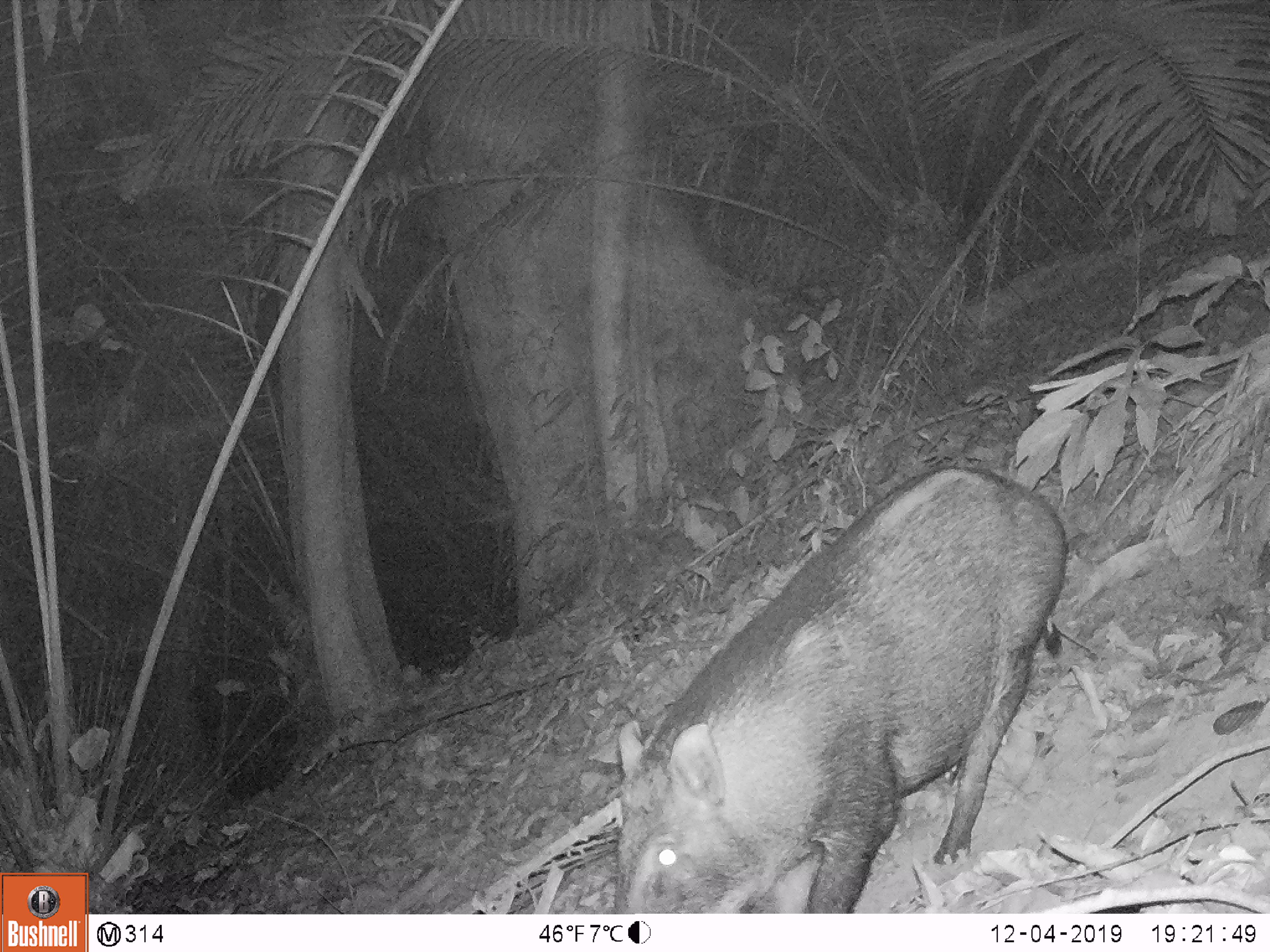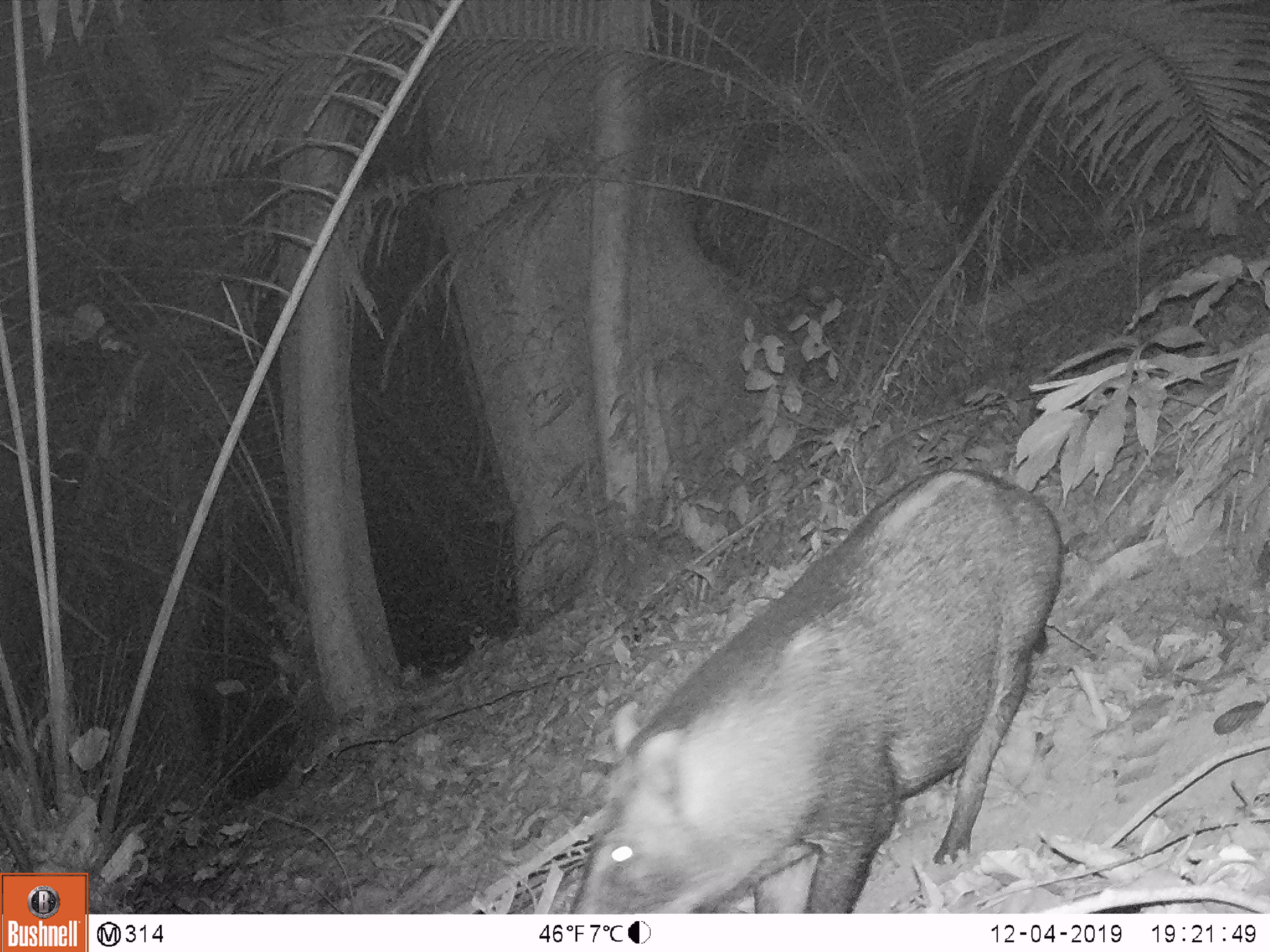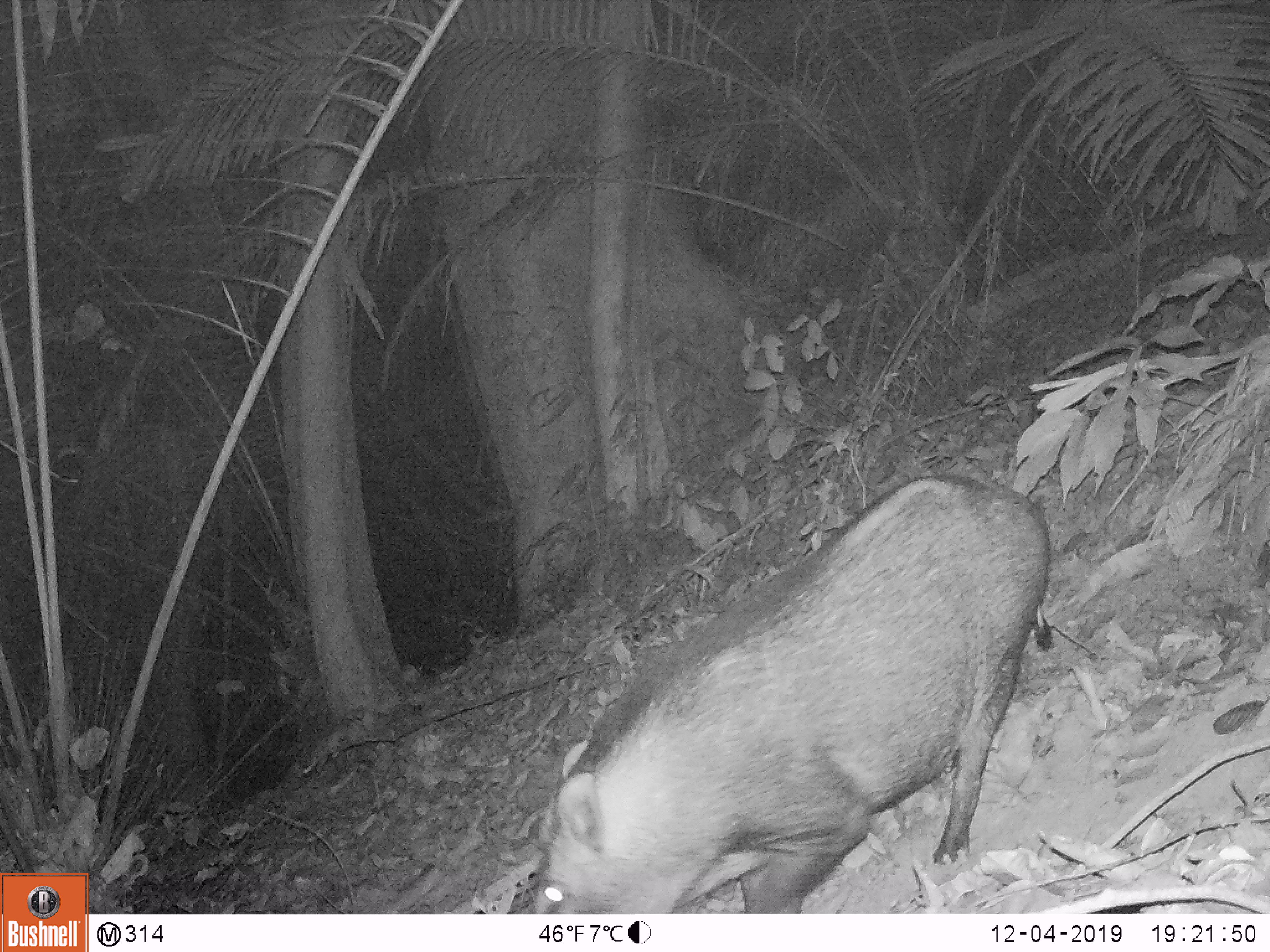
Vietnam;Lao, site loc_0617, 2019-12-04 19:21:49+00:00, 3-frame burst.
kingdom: Animalia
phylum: Chordata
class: Mammalia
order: Artiodactyla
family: Suidae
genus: Sus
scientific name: Sus scrofa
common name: eurasian wild pig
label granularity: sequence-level